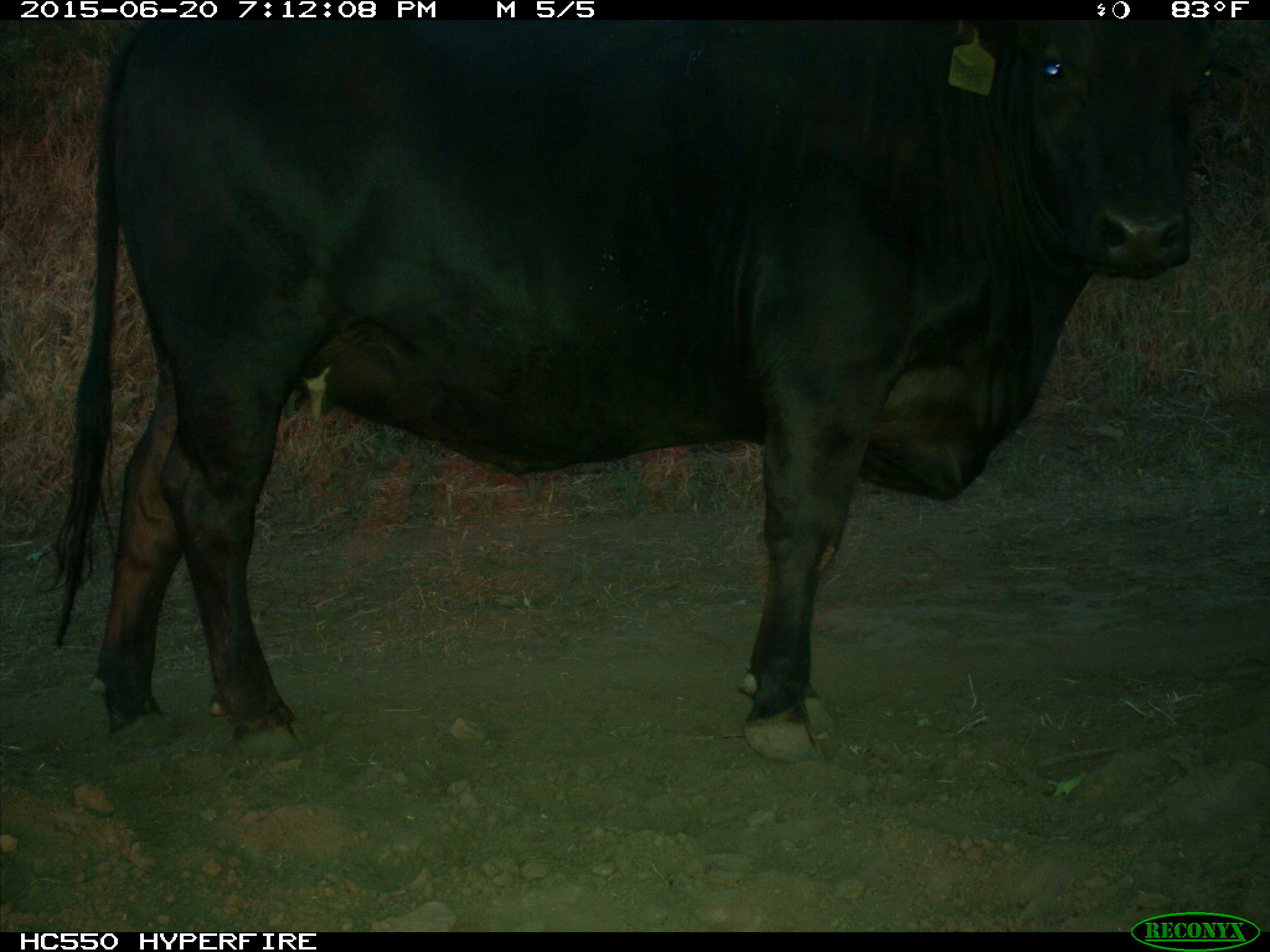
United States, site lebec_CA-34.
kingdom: Animalia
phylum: Chordata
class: Mammalia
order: Artiodactyla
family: Bovidae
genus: Bos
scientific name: Bos taurus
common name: domestic cow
Bos taurus (domestic cow).